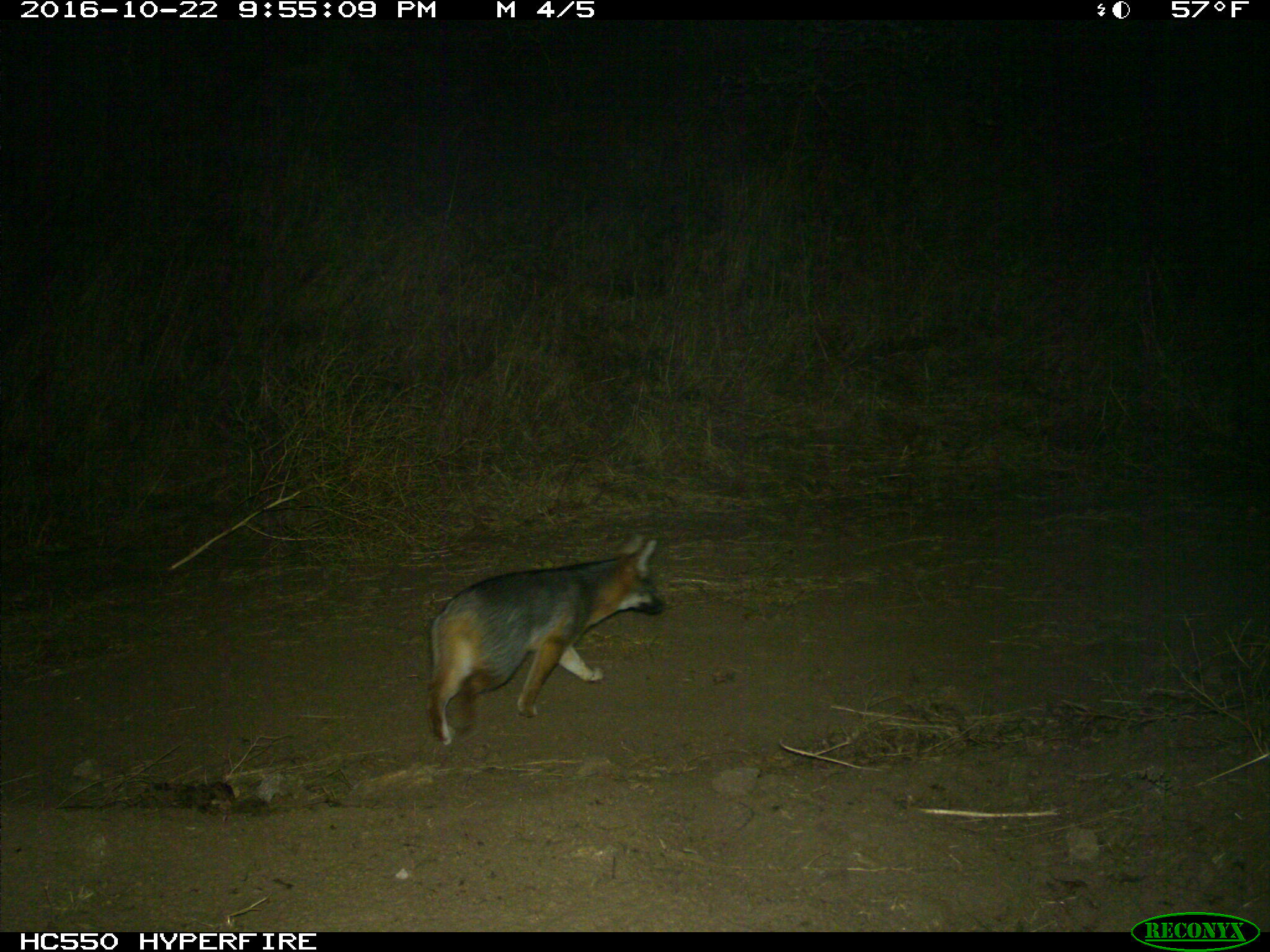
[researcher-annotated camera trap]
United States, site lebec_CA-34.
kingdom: Animalia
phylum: Chordata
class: Mammalia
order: Carnivora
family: Canidae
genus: Urocyon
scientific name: Urocyon cinereoargenteus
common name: gray fox